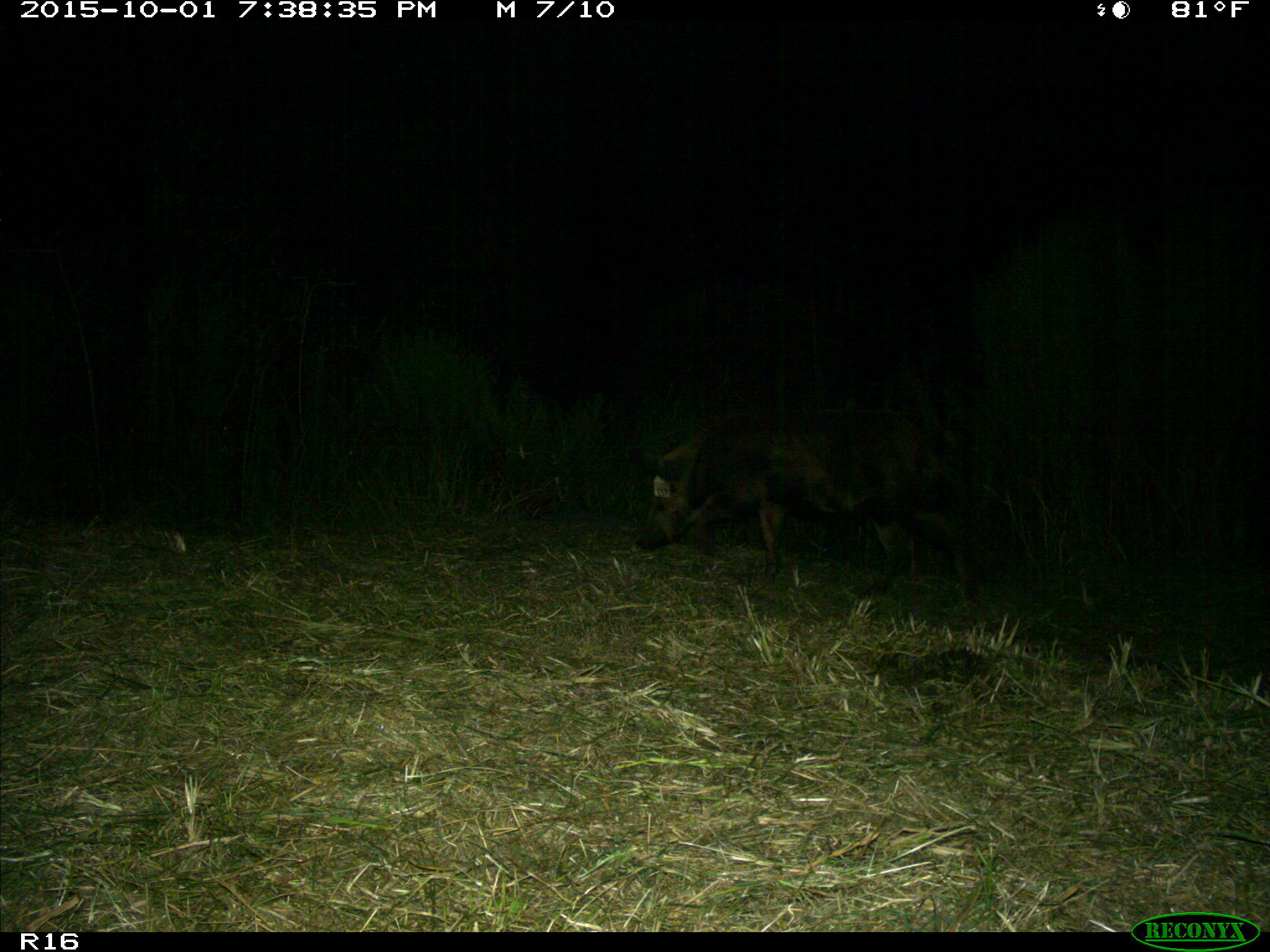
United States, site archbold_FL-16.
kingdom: Animalia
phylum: Chordata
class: Mammalia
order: Artiodactyla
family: Suidae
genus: Sus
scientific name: Sus scrofa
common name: wild boar